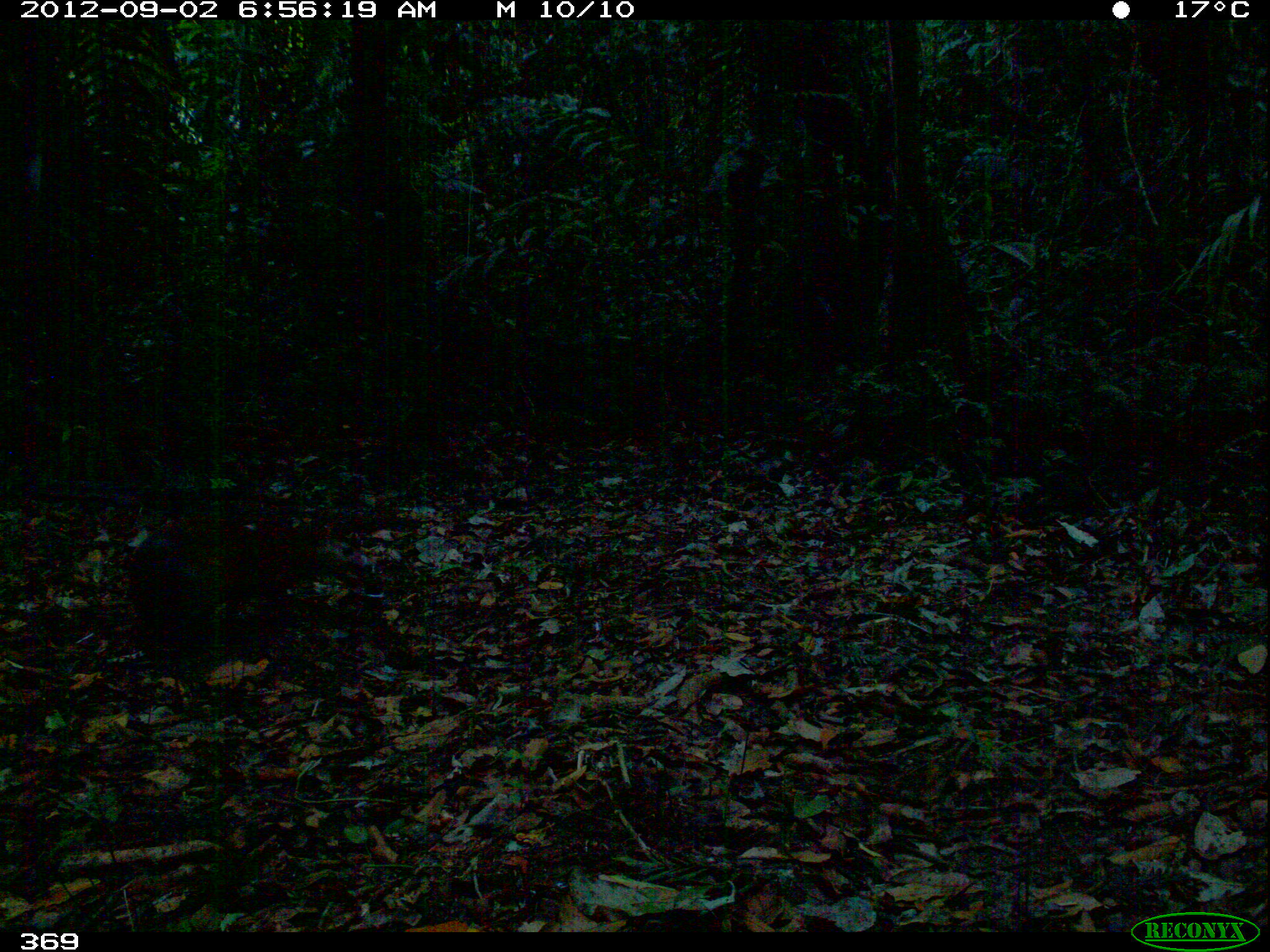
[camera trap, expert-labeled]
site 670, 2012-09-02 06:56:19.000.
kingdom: Animalia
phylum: Chordata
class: Mammalia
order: Rodentia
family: Dasyproctidae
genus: Dasyprocta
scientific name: Dasyprocta punctata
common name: central american agouti